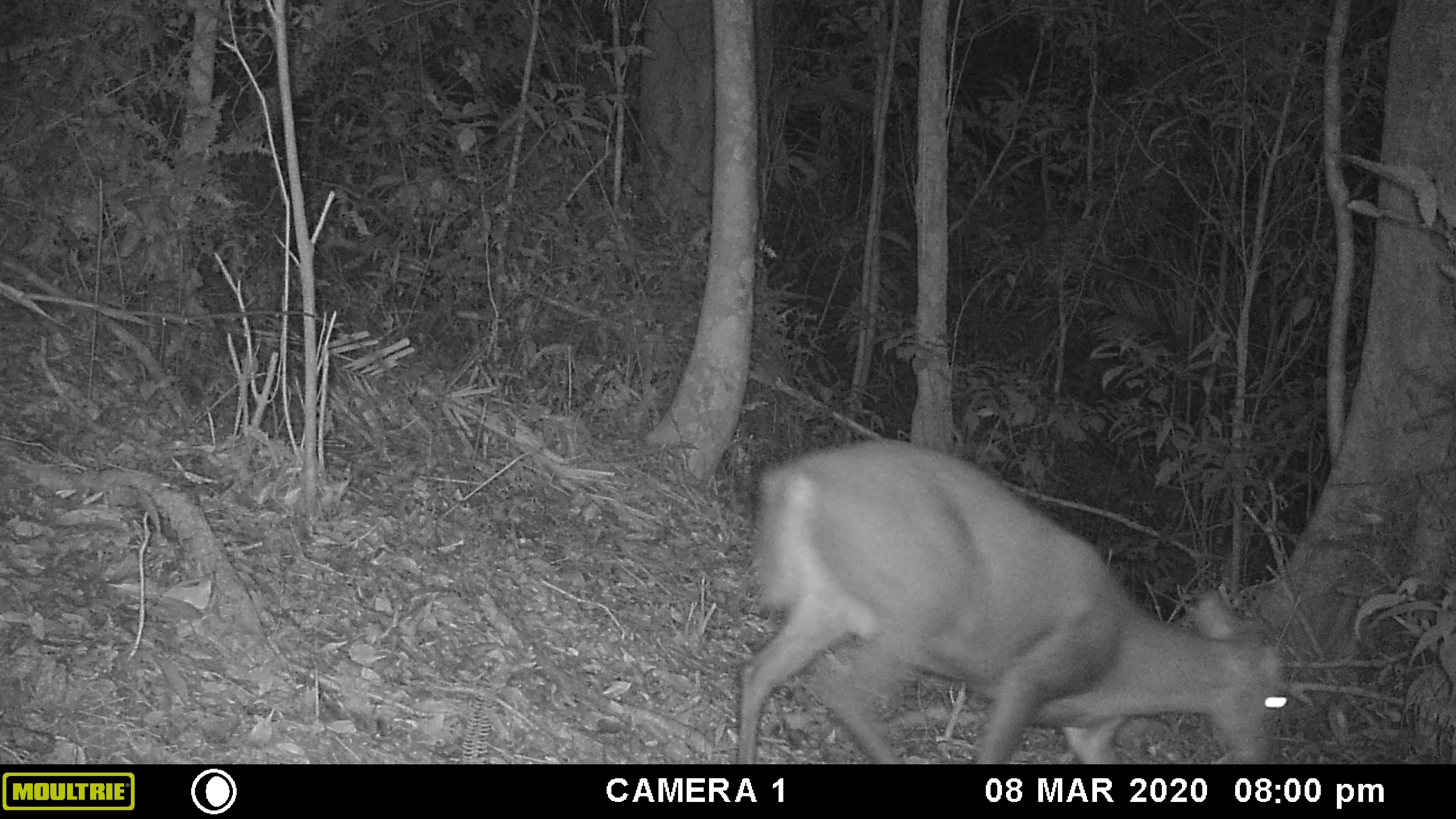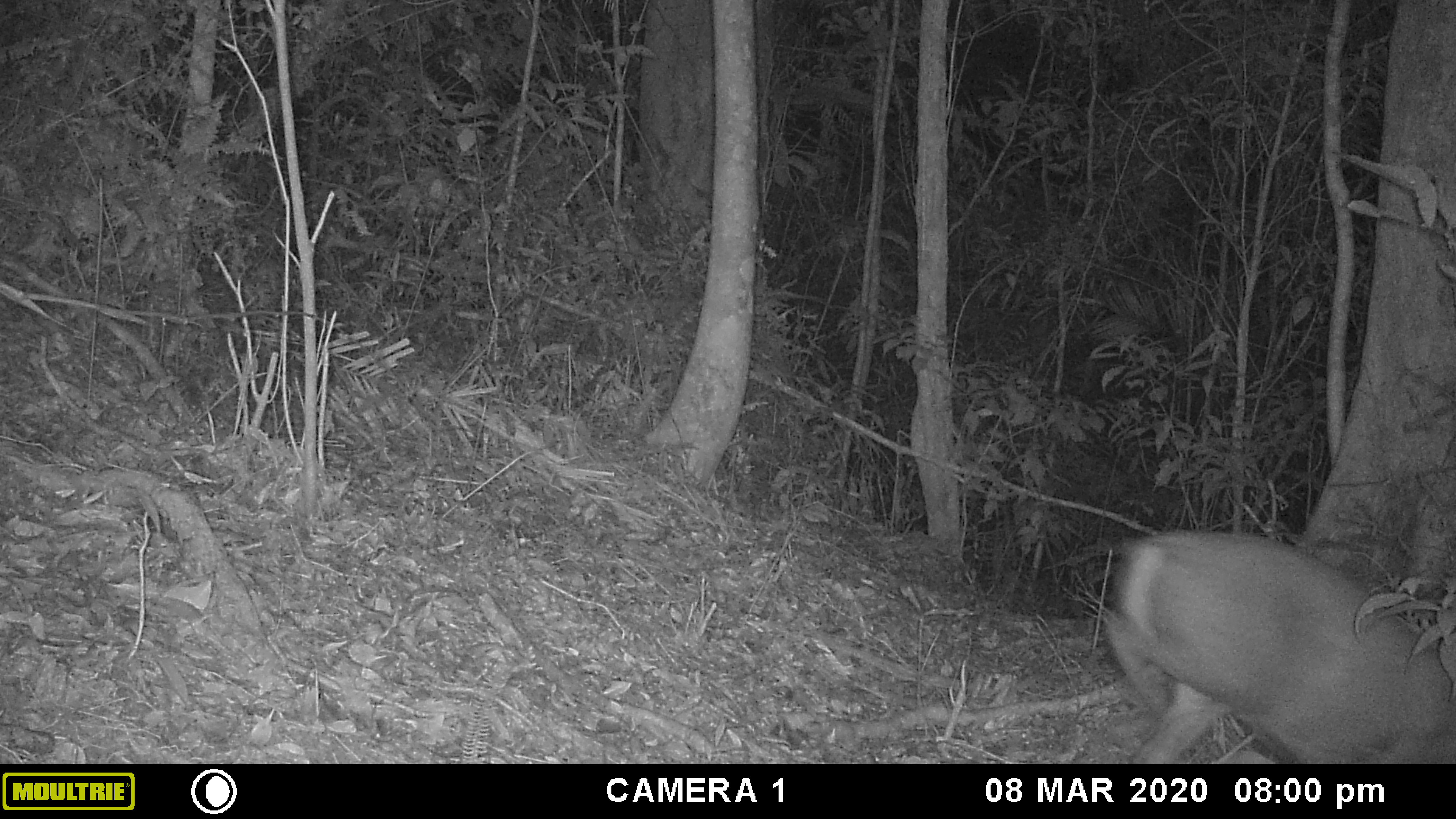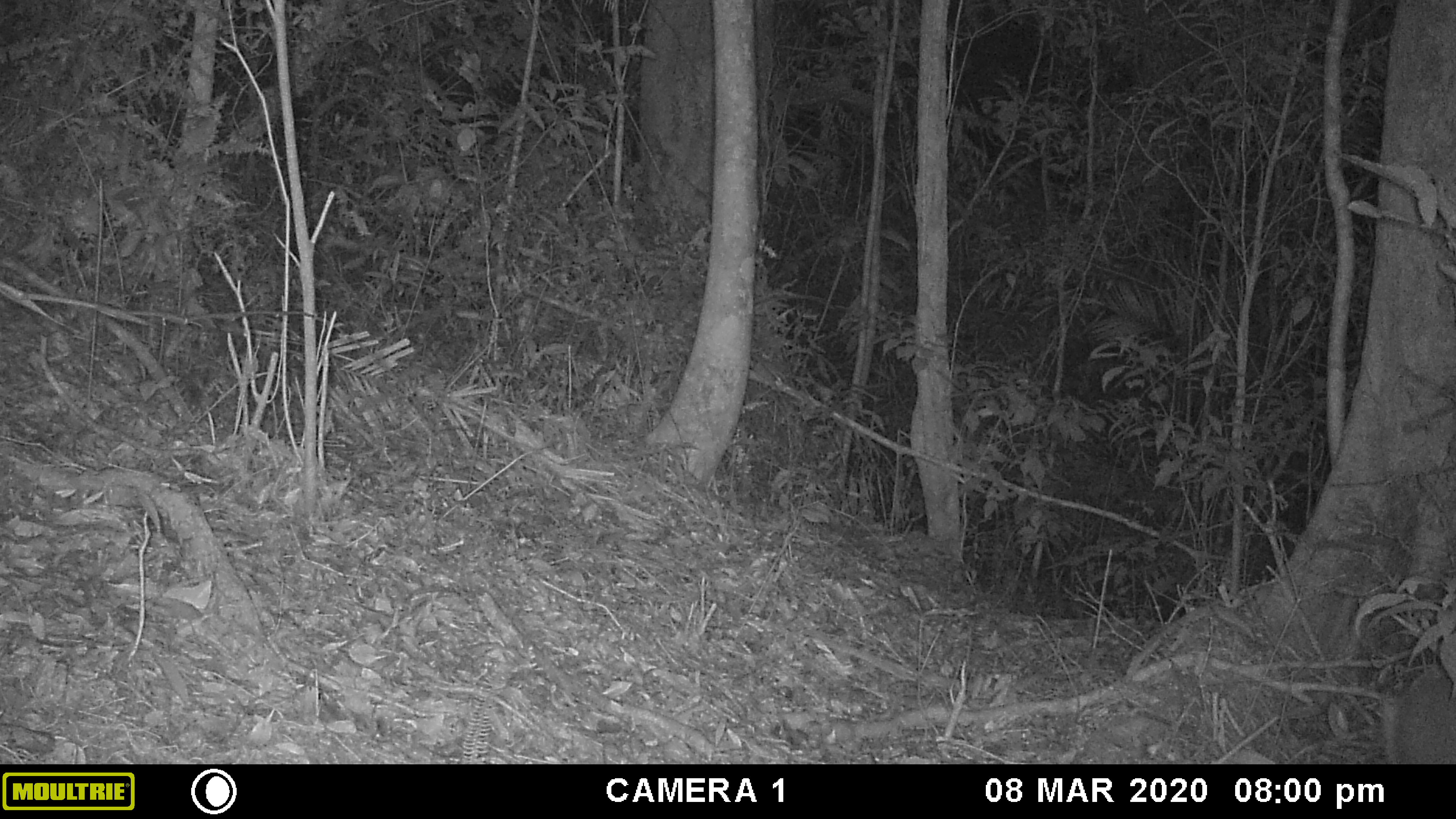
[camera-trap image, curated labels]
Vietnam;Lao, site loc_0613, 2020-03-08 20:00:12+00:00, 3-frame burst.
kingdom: Animalia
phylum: Chordata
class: Mammalia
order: Artiodactyla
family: Cervidae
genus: Muntiacus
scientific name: Muntiacus rooseveltorum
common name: roosevelt's muntjac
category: roosevelts muntjac group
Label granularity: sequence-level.